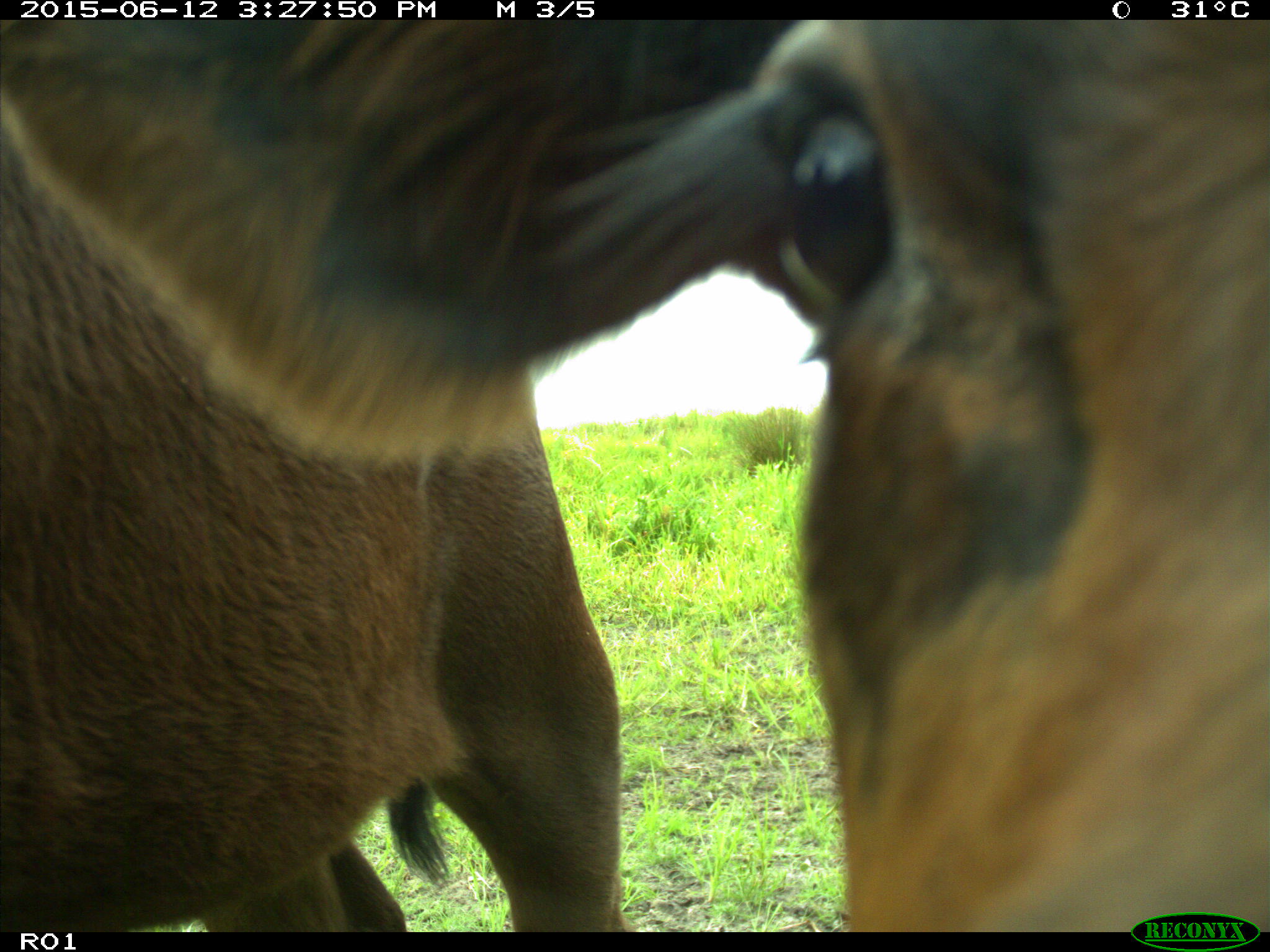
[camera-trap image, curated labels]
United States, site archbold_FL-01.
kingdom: Animalia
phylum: Chordata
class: Mammalia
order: Artiodactyla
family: Bovidae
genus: Bos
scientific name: Bos taurus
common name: domestic cow